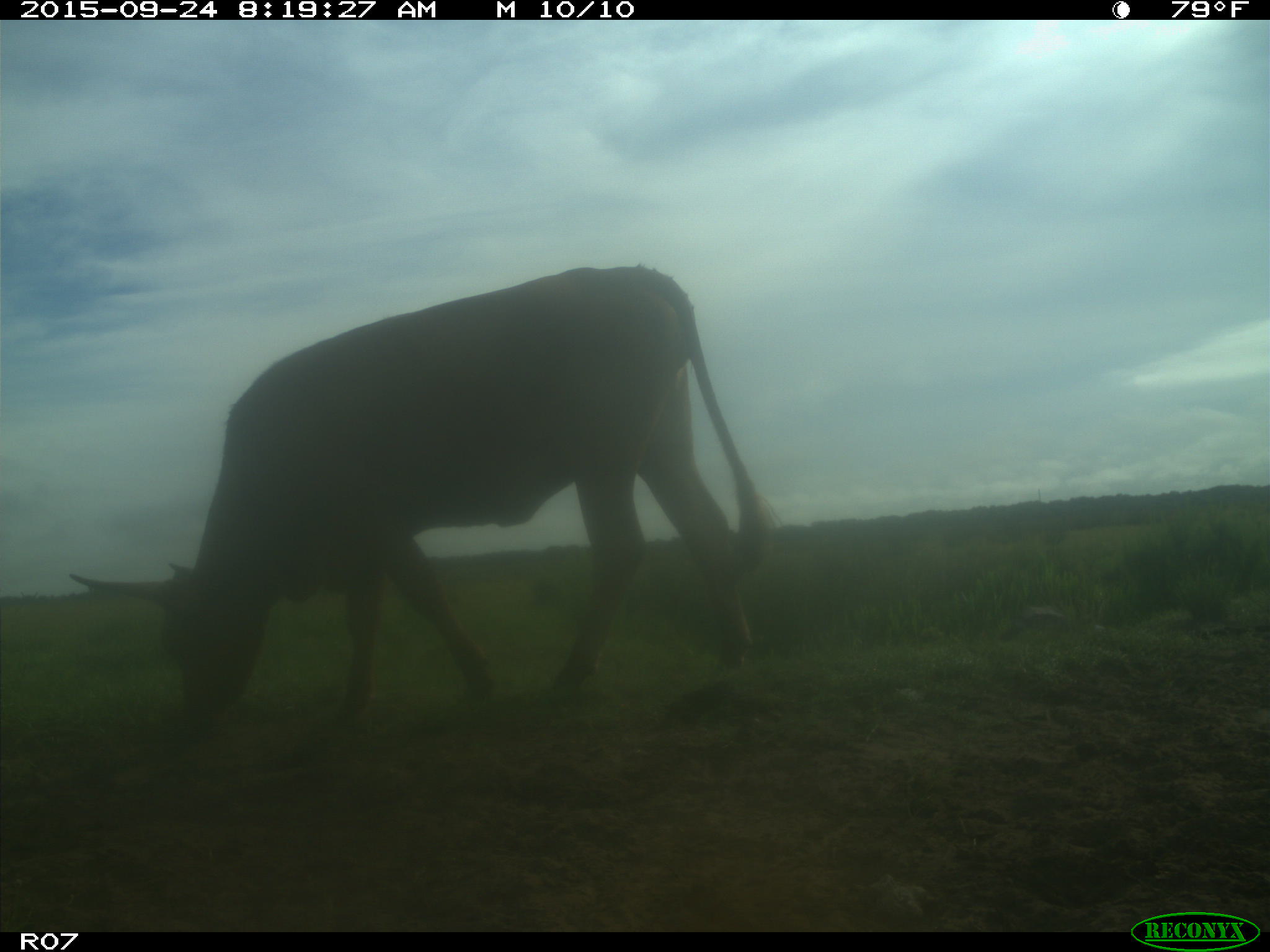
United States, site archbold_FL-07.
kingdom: Animalia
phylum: Chordata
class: Mammalia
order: Artiodactyla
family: Bovidae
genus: Bos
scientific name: Bos taurus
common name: domestic cow